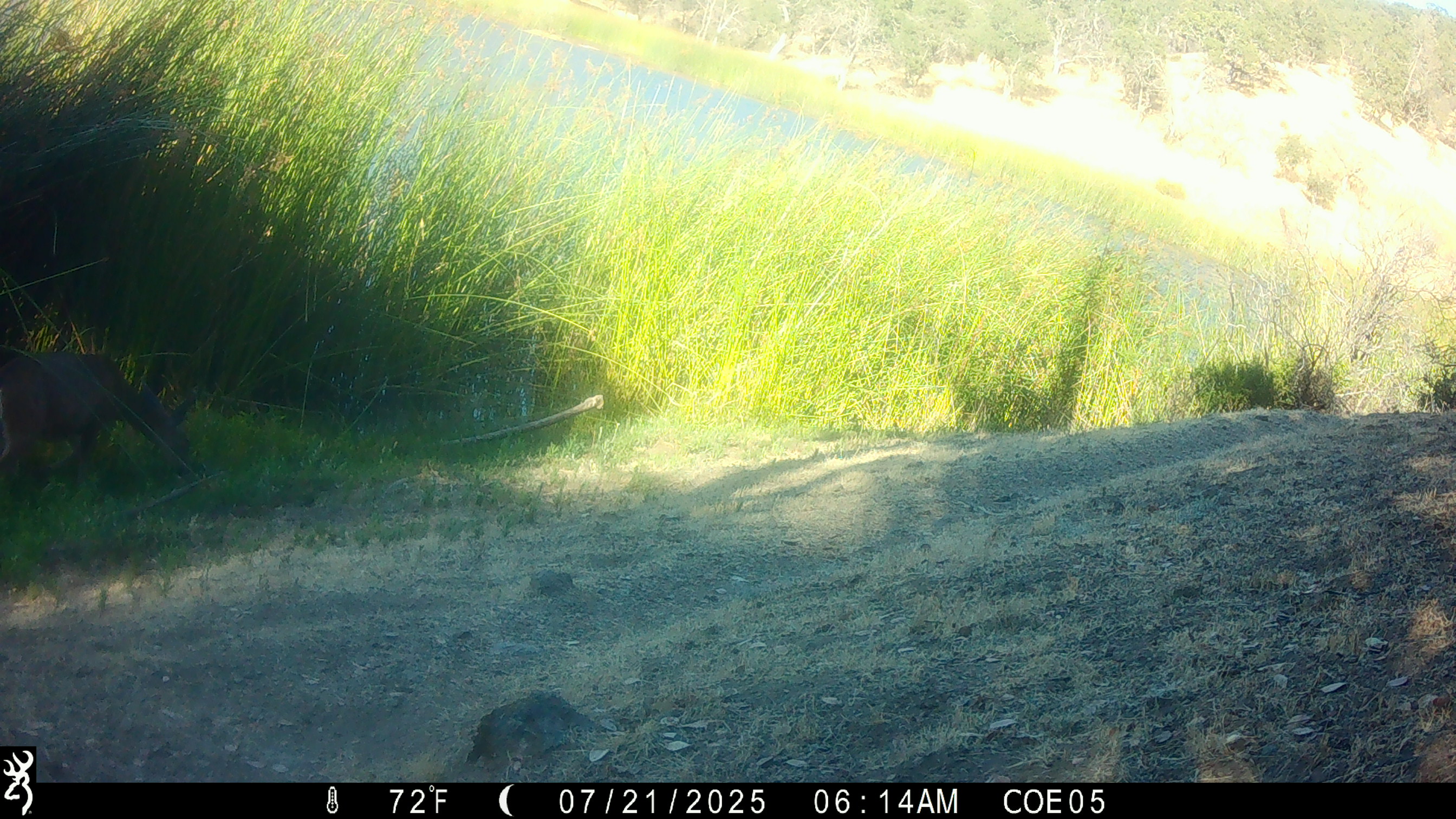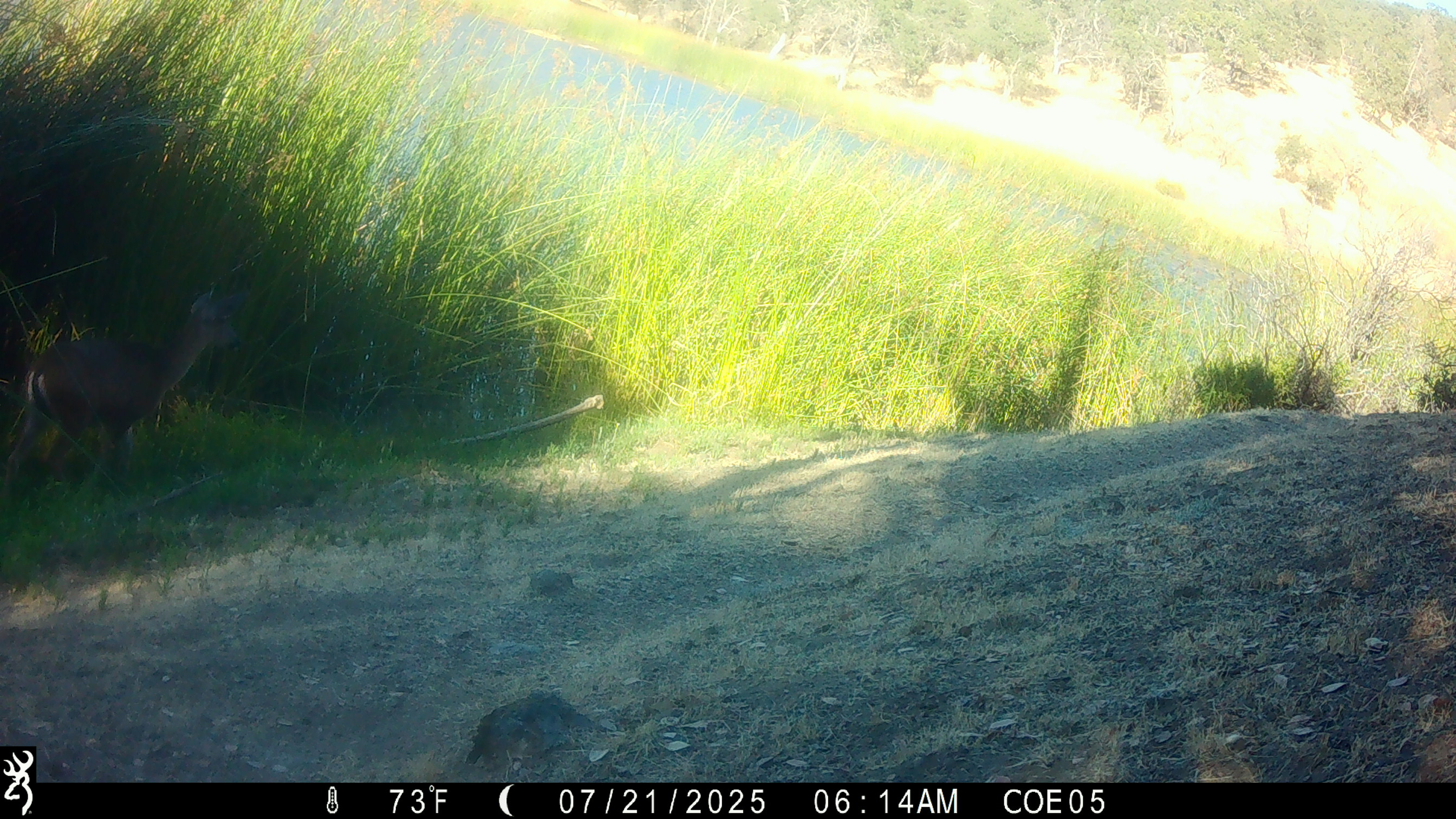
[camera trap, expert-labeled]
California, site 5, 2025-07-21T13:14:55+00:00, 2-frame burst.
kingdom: Animalia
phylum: Chordata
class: Mammalia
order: Artiodactyla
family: Cervidae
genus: Odocoileus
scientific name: Odocoileus hemionus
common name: mule deer